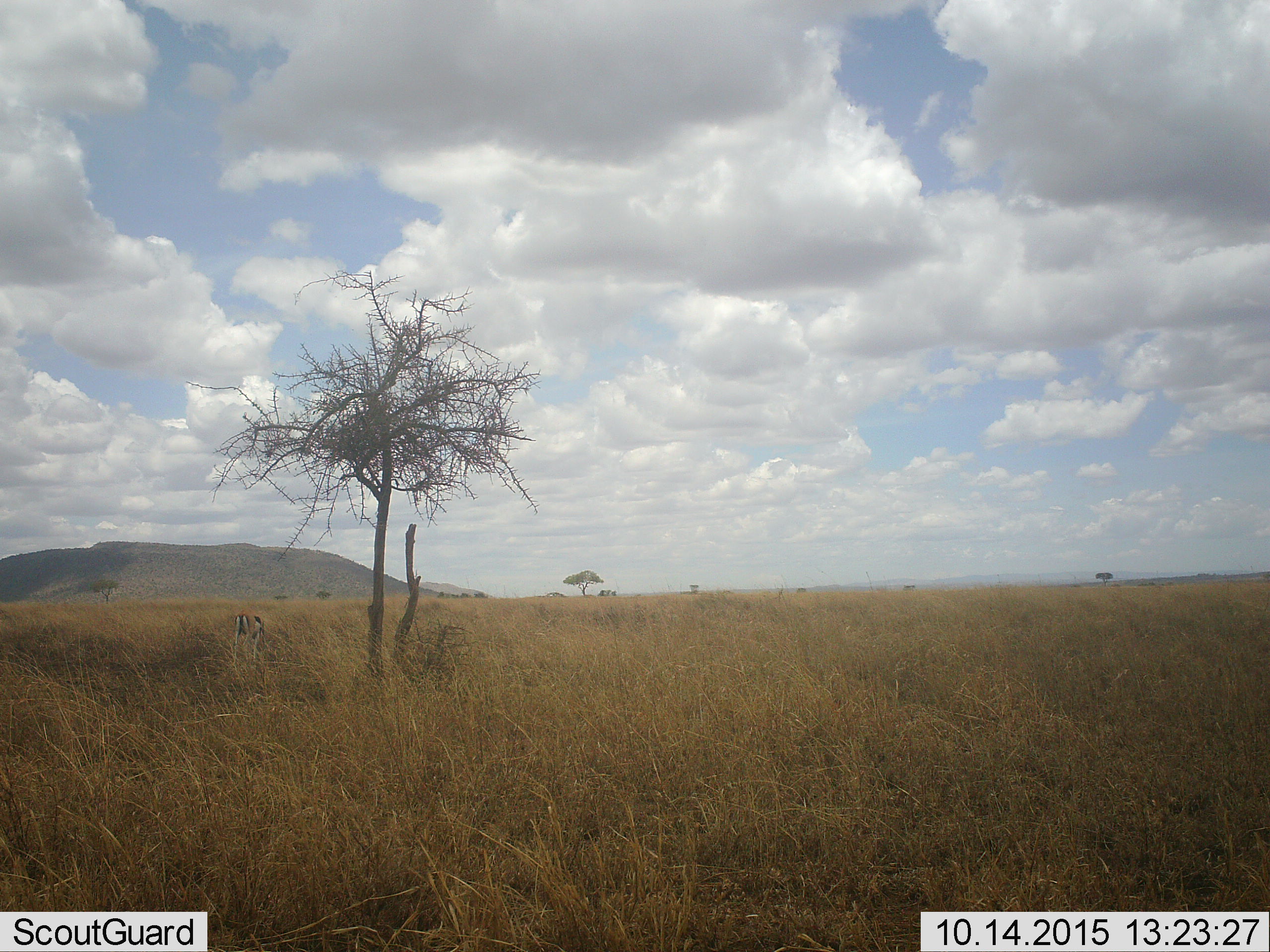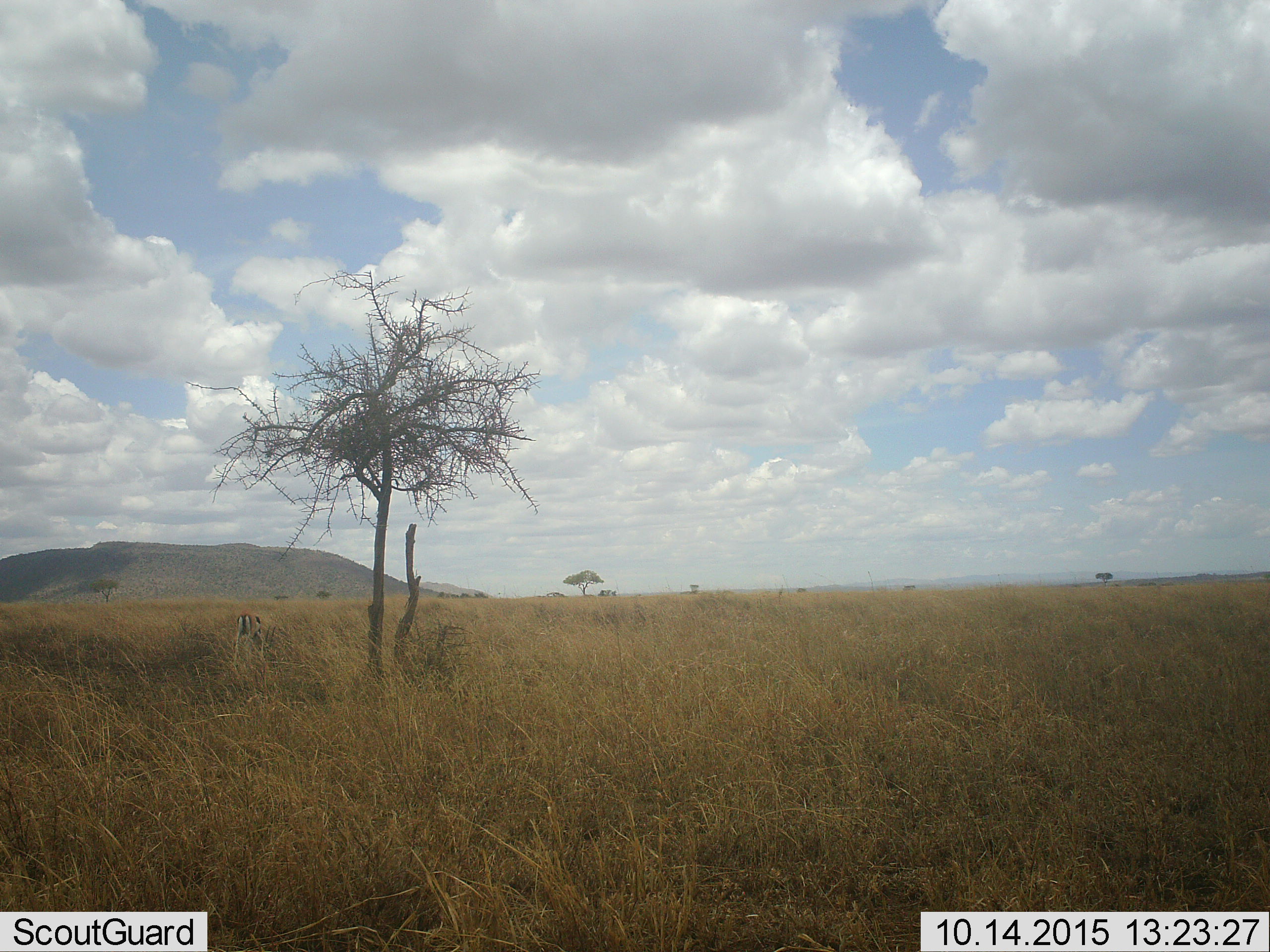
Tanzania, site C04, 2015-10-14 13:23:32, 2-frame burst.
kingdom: Animalia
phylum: Chordata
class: Mammalia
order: Artiodactyla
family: Bovidae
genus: Eudorcas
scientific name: Eudorcas thomsonii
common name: thomson's gazelle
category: gazellethomsons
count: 1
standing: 53%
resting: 0%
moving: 7%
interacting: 0%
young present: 0%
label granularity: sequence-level